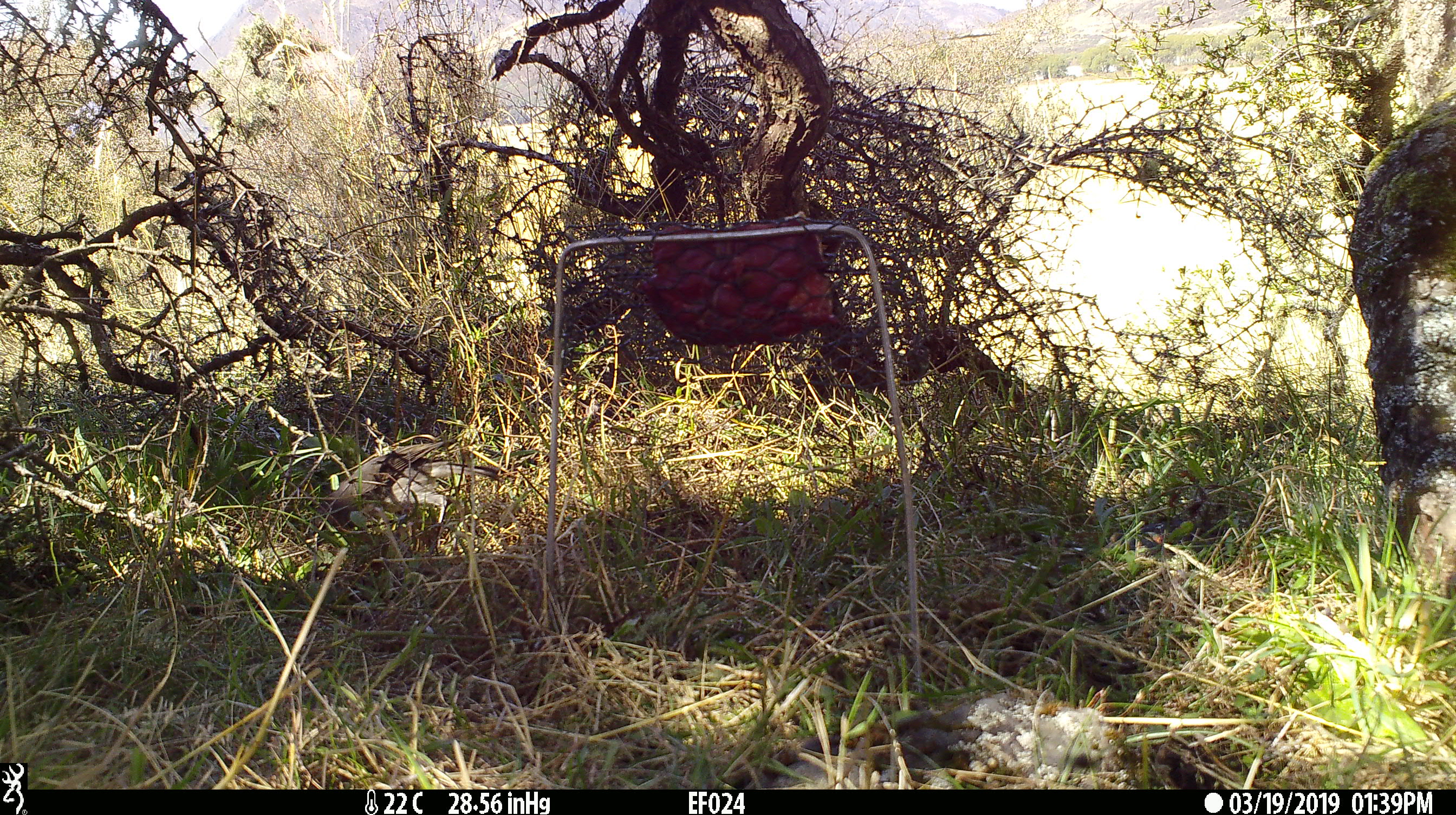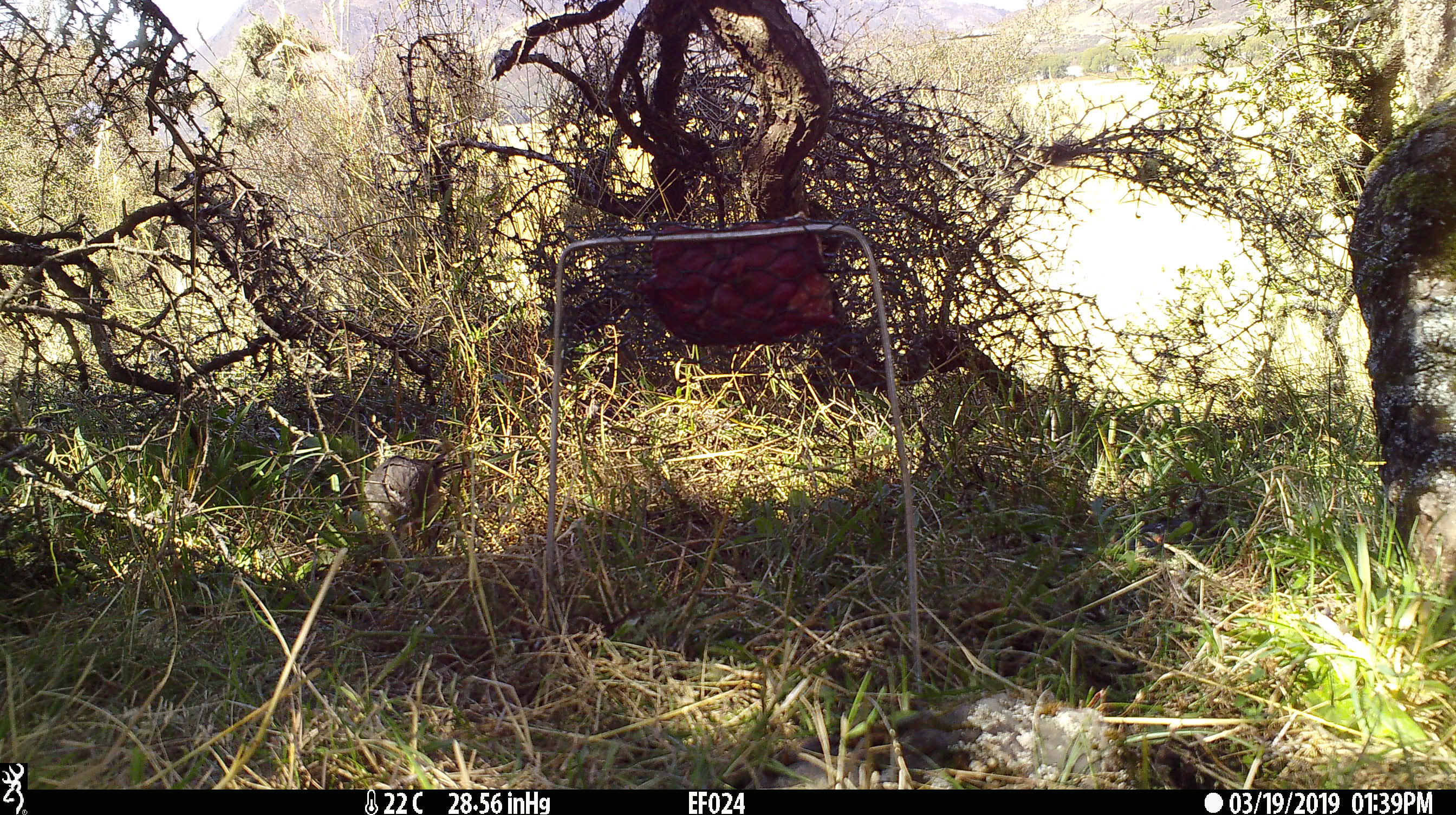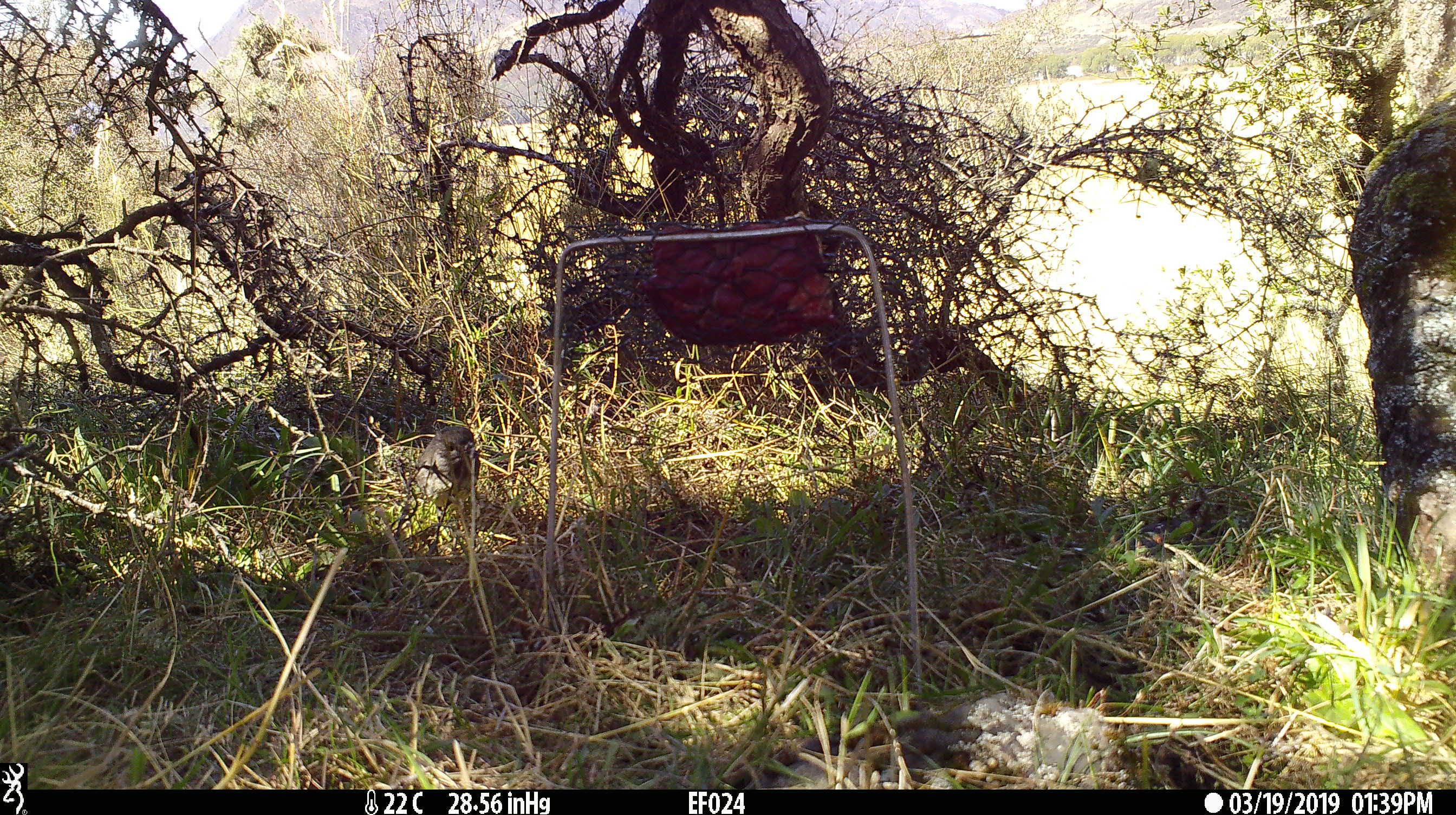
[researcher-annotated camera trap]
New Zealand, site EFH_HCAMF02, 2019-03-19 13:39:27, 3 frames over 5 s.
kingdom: Animalia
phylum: Chordata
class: Aves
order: Passeriformes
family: Petroicidae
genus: Petroica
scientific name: Petroica australis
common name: new zealand robin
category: robin